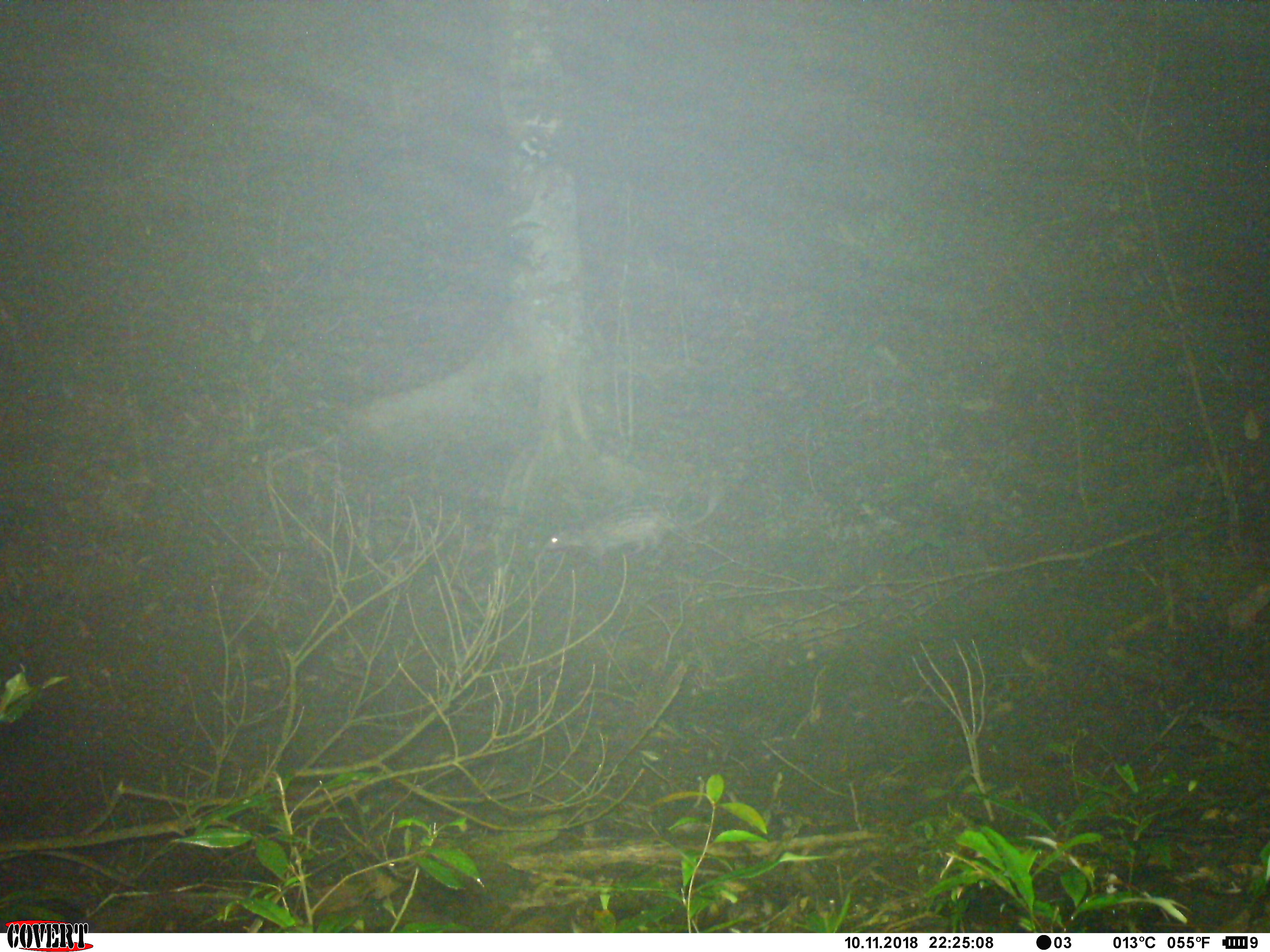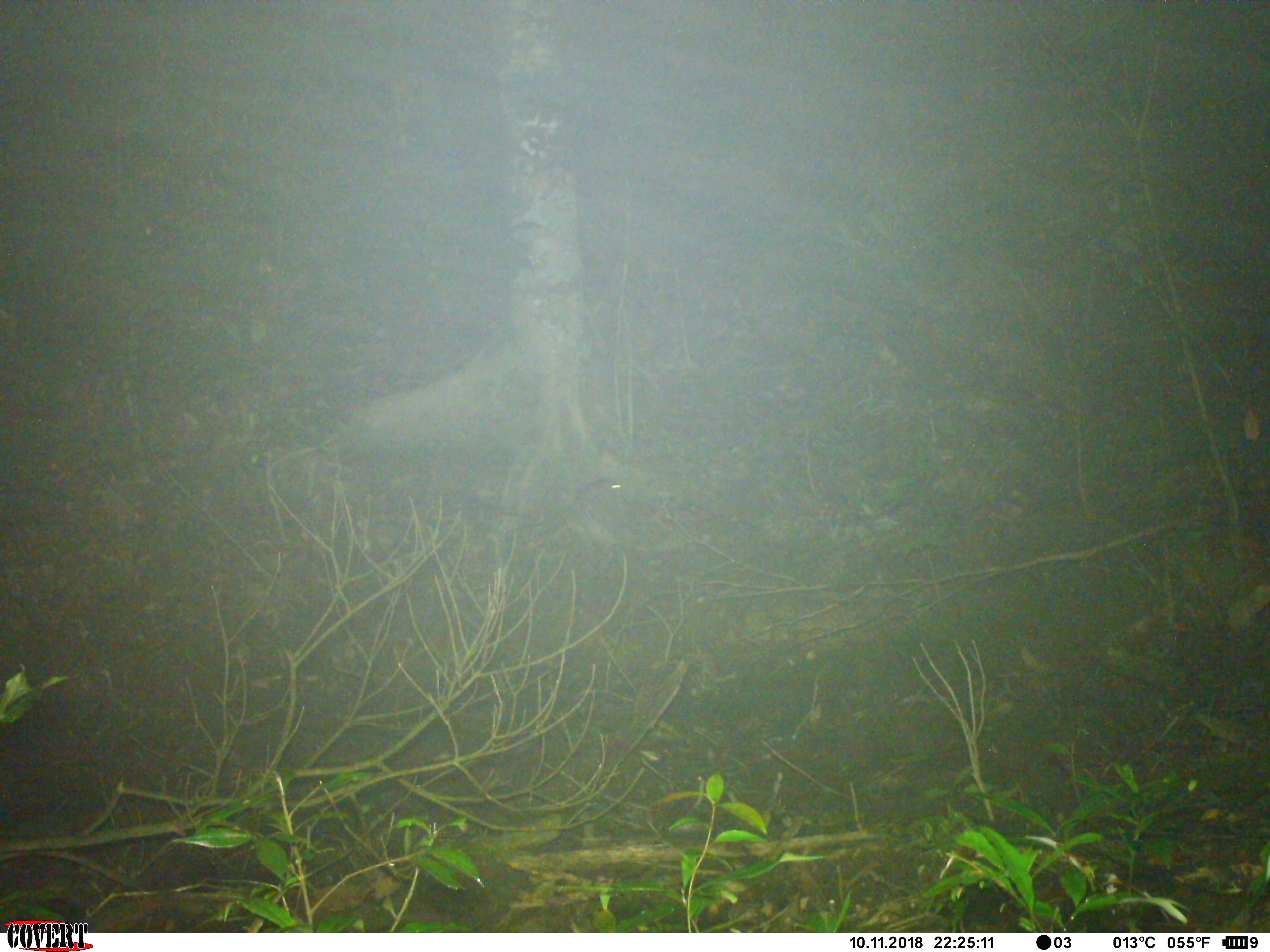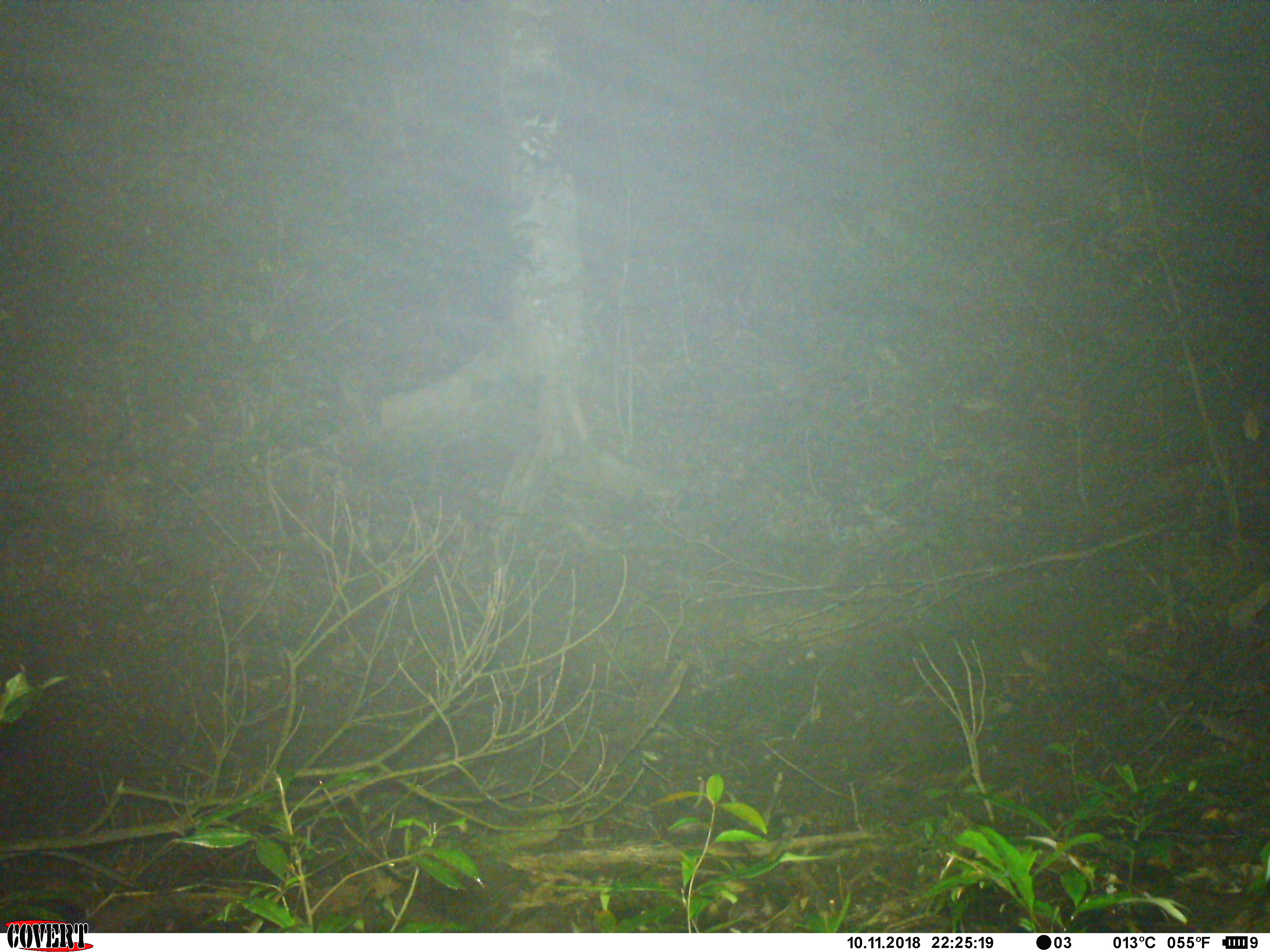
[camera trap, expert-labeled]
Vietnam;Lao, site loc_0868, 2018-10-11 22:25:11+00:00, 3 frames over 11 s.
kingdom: Animalia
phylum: Chordata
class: Mammalia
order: Rodentia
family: Hystricidae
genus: Atherurus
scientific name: Atherurus macrourus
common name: asiatic brush-tailed porcupine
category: asiatic brush tailed porcupine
Asiatic brush tailed porcupine (asiatic brush-tailed porcupine) (Atherurus macrourus). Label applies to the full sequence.